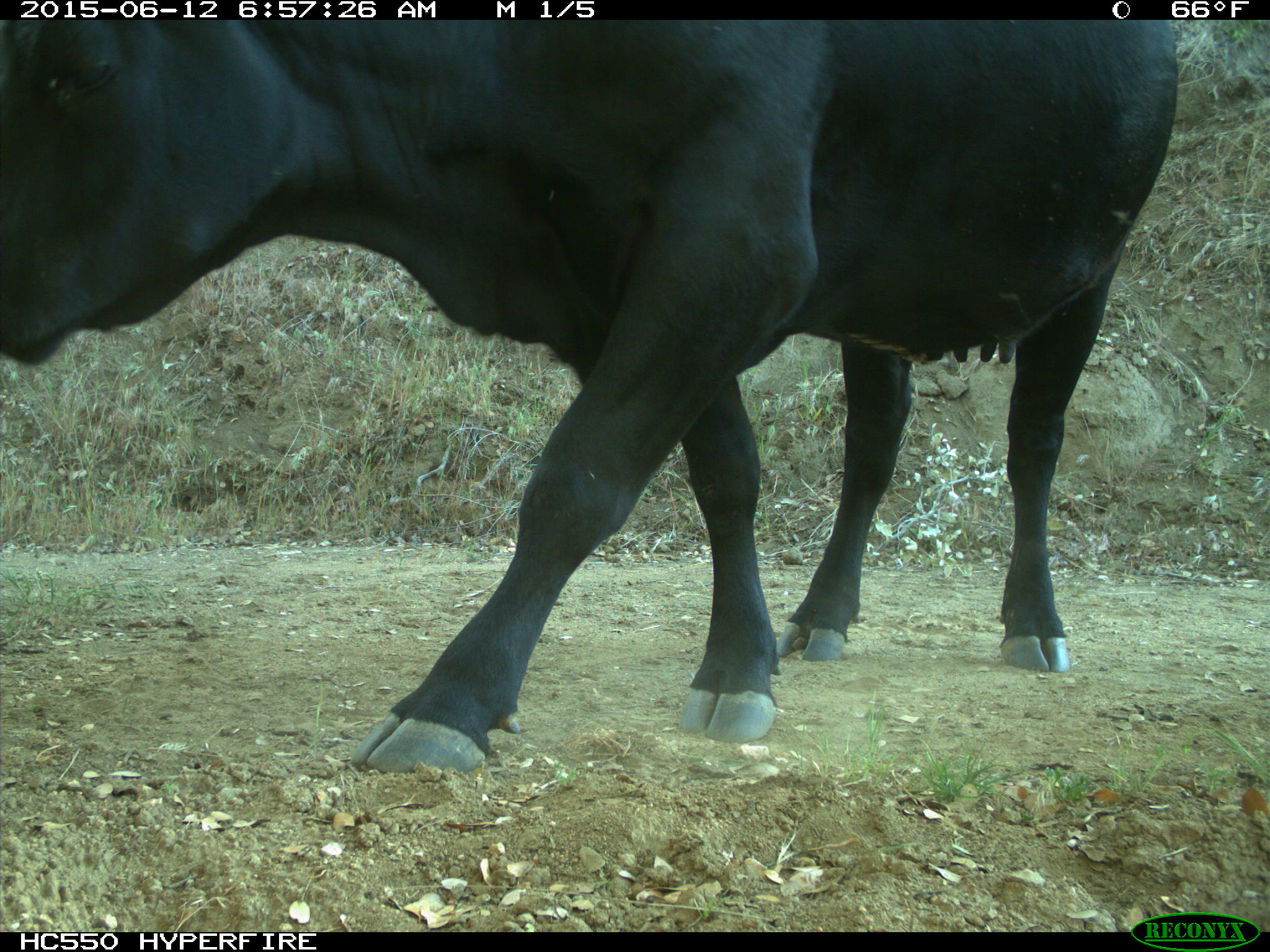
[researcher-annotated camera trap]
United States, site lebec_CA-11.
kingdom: Animalia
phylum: Chordata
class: Mammalia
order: Artiodactyla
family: Bovidae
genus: Bos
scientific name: Bos taurus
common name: domestic cow